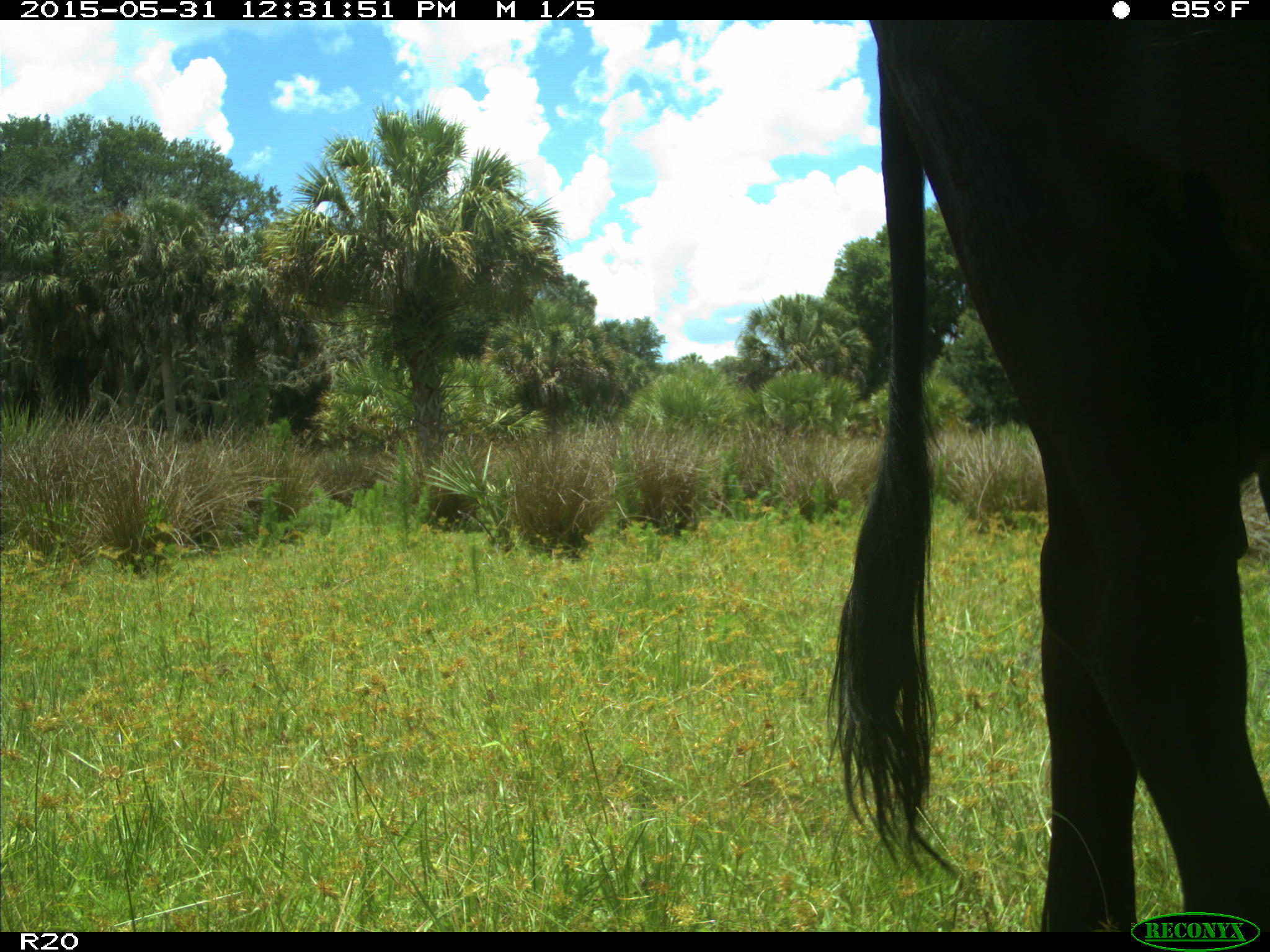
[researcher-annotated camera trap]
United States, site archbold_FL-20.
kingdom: Animalia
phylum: Chordata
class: Mammalia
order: Artiodactyla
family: Bovidae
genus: Bos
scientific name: Bos taurus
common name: domestic cow